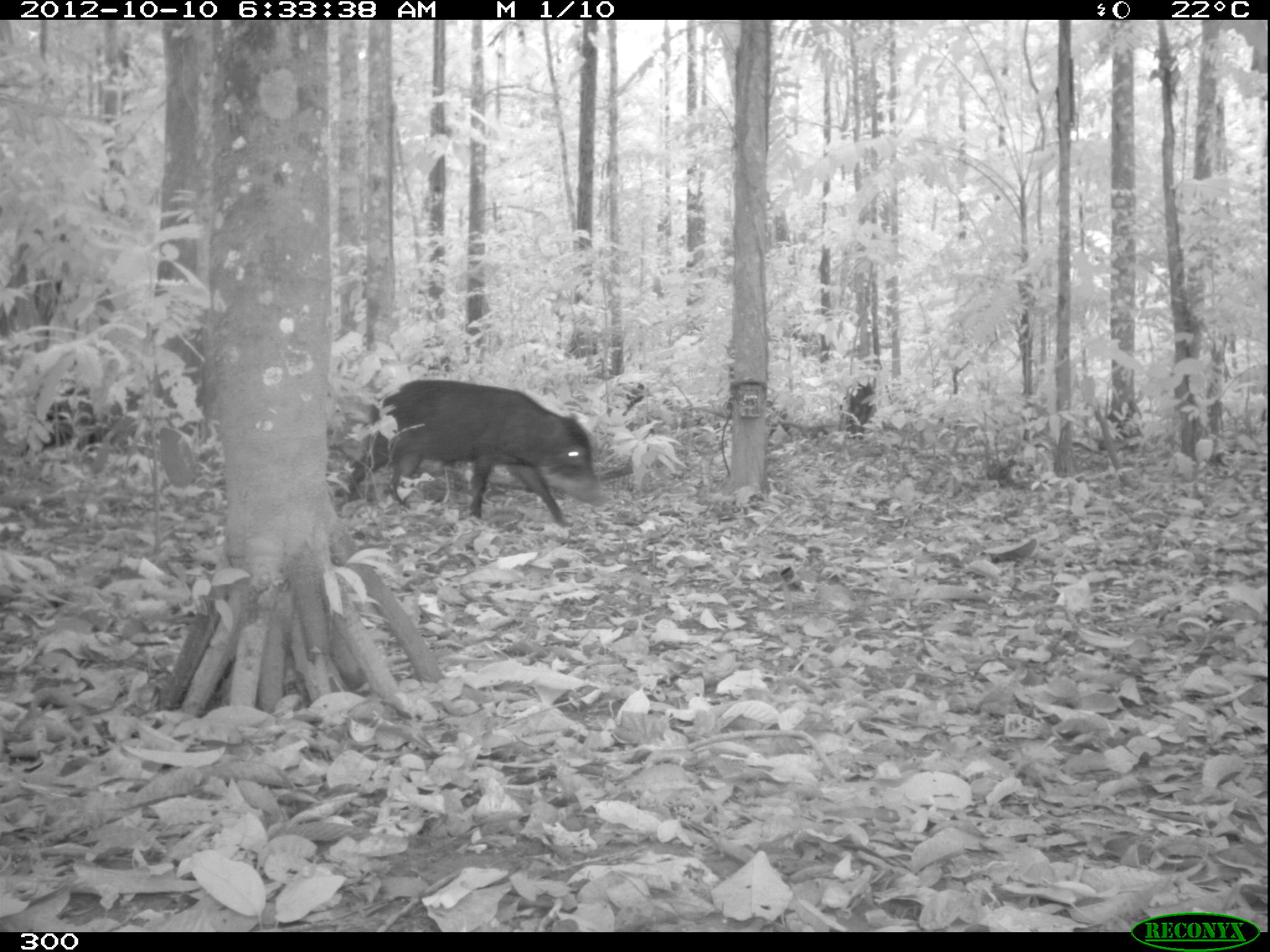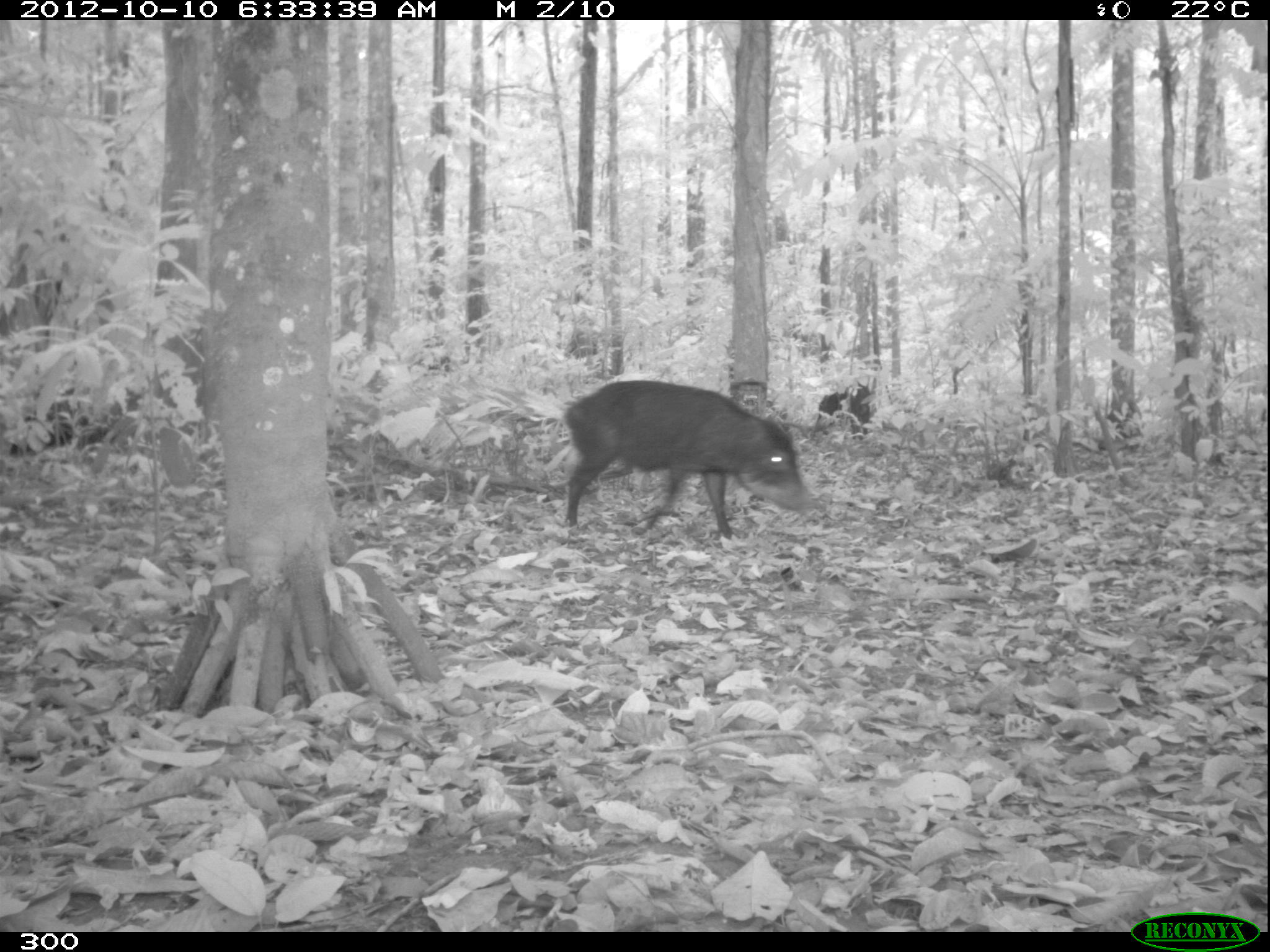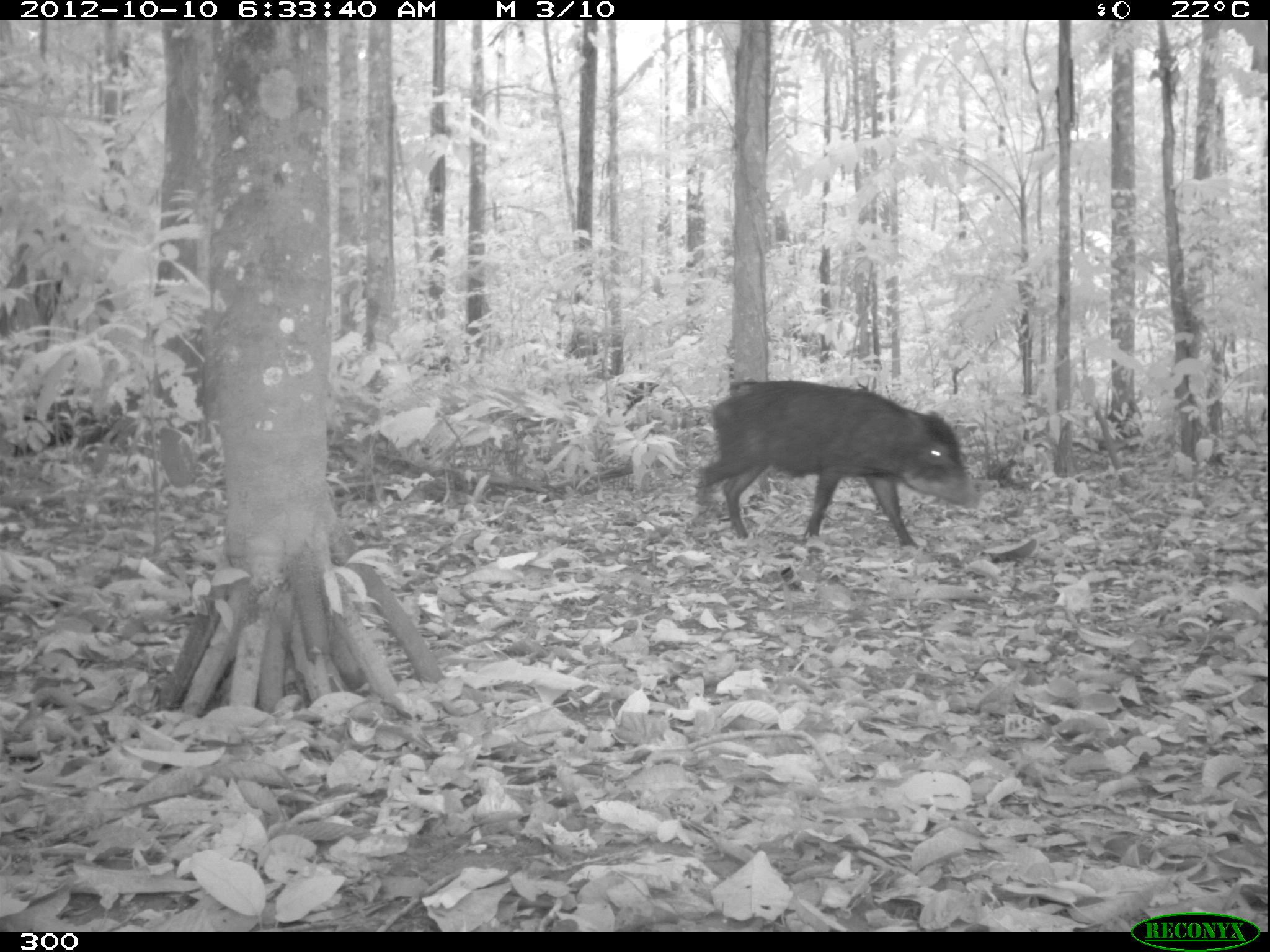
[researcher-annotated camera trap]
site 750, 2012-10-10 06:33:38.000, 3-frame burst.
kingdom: Animalia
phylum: Chordata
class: Mammalia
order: Artiodactyla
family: Tayassuidae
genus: Tayassu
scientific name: Tayassu pecari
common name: white-lipped peccary